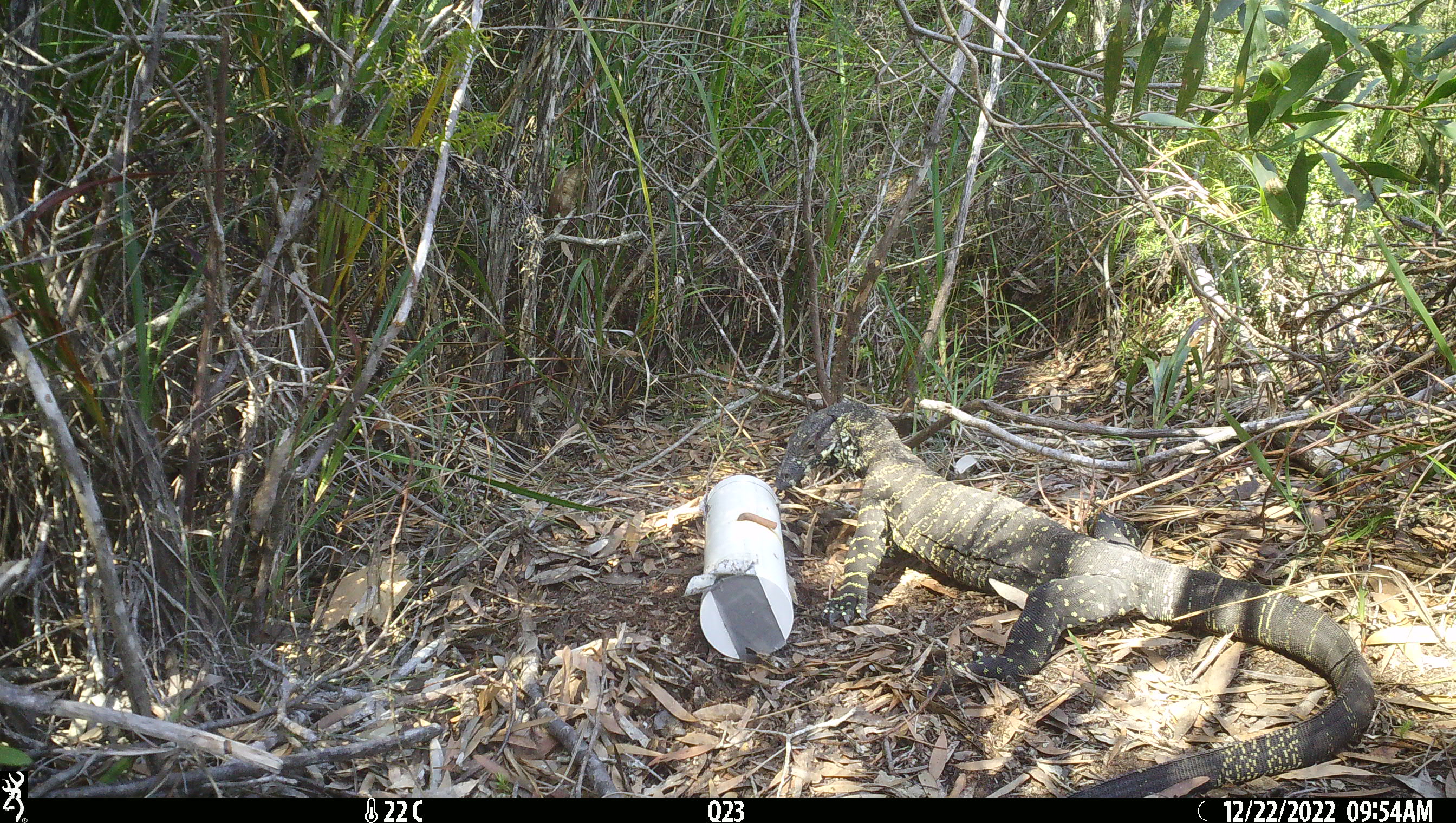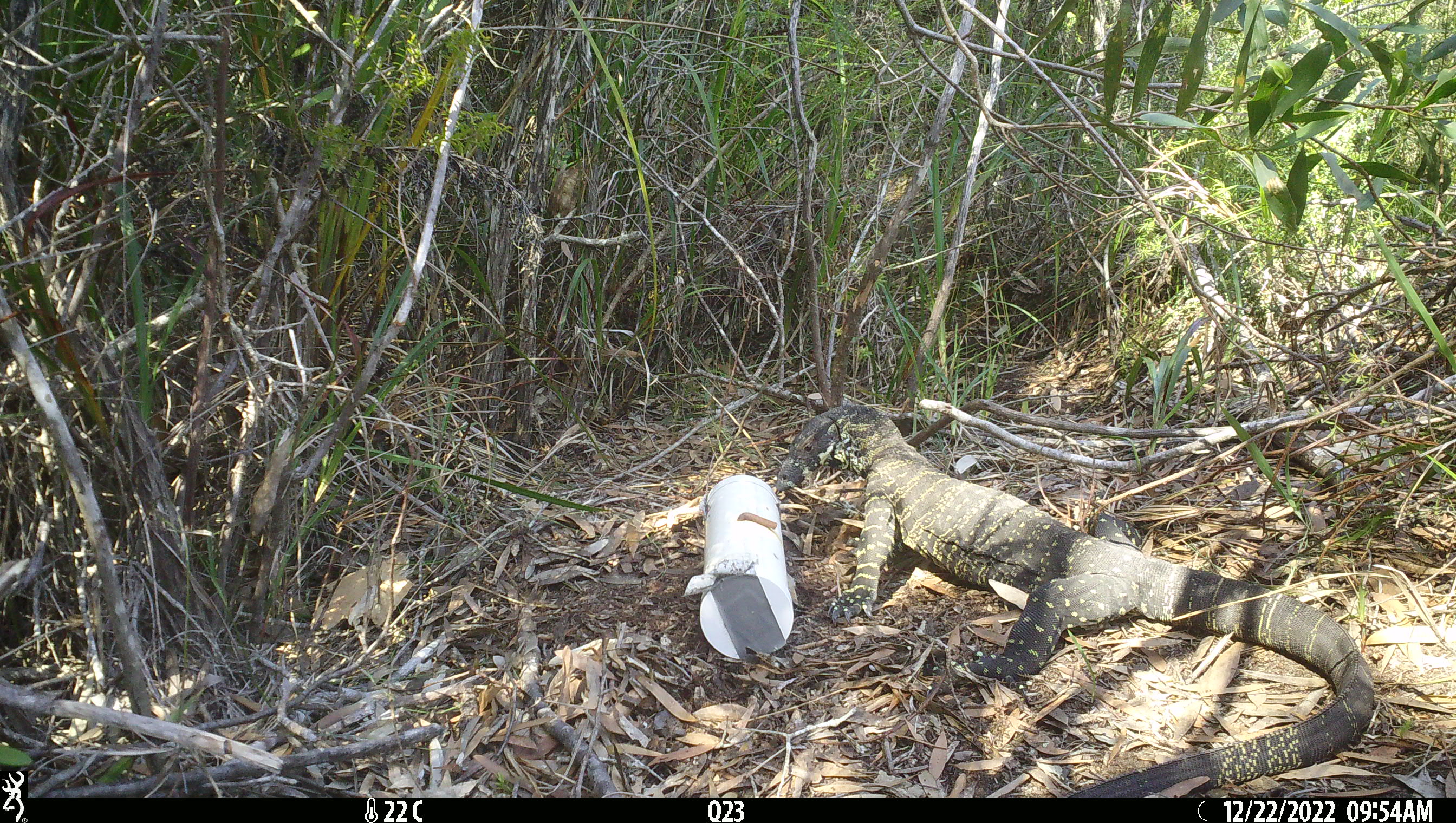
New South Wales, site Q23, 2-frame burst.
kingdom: Animalia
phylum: Chordata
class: Reptilia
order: Squamata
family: Varanidae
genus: Varanus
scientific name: Varanus varius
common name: lace monitor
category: goanna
Goanna (lace monitor) (Varanus varius).